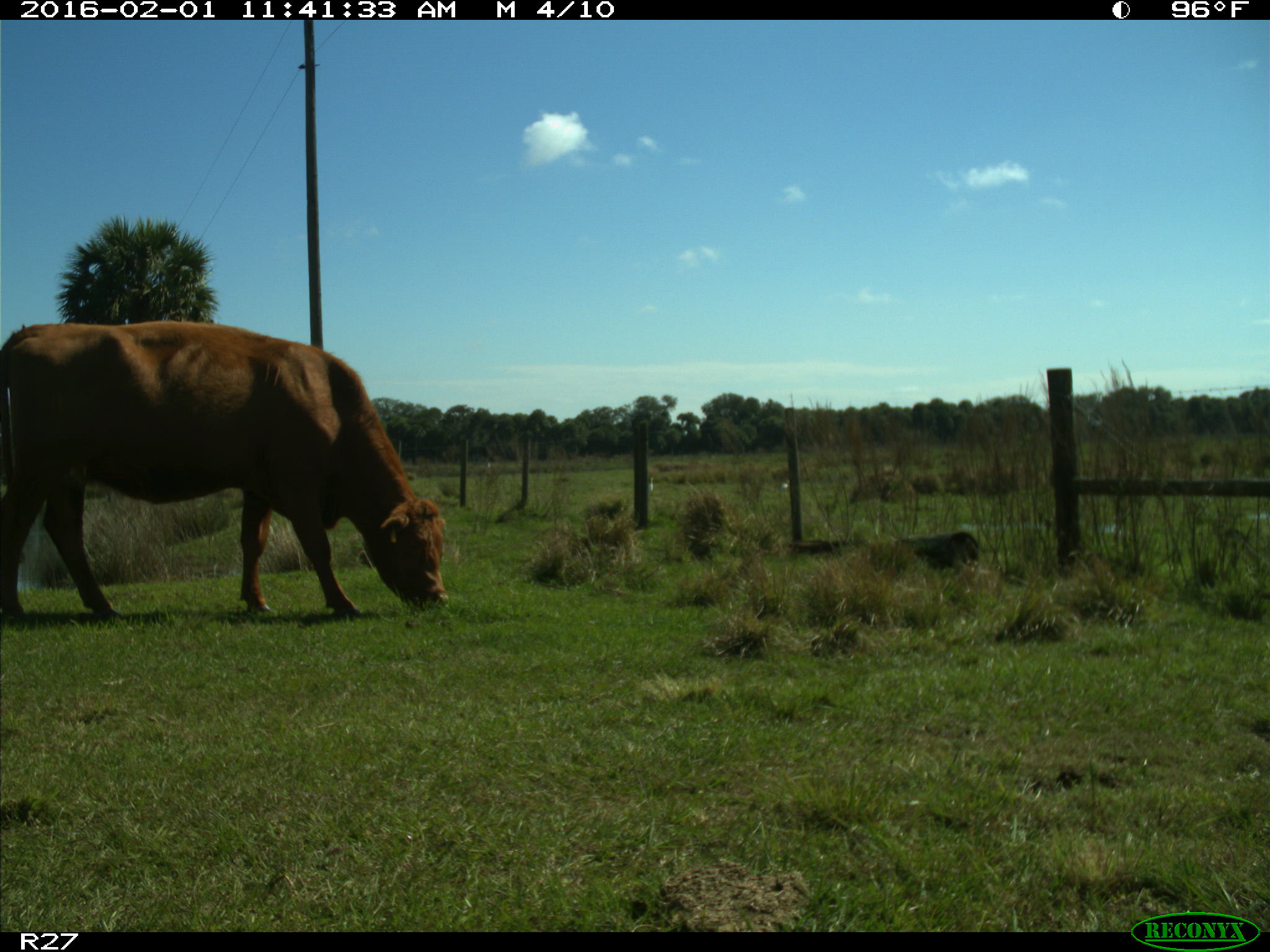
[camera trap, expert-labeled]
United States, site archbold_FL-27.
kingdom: Animalia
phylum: Chordata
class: Mammalia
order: Artiodactyla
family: Bovidae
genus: Bos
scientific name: Bos taurus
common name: domestic cow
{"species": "Bos taurus (domestic cow)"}